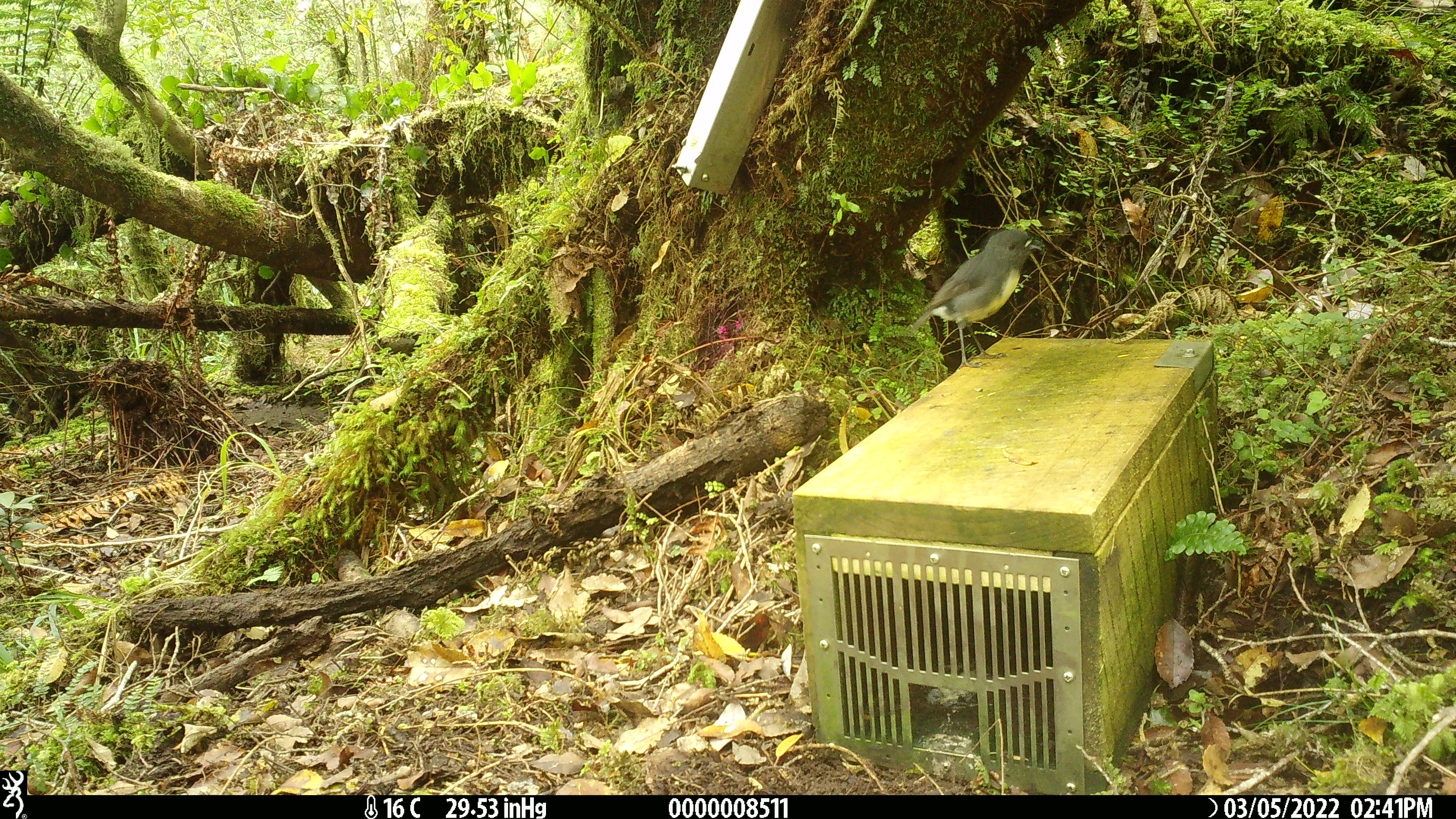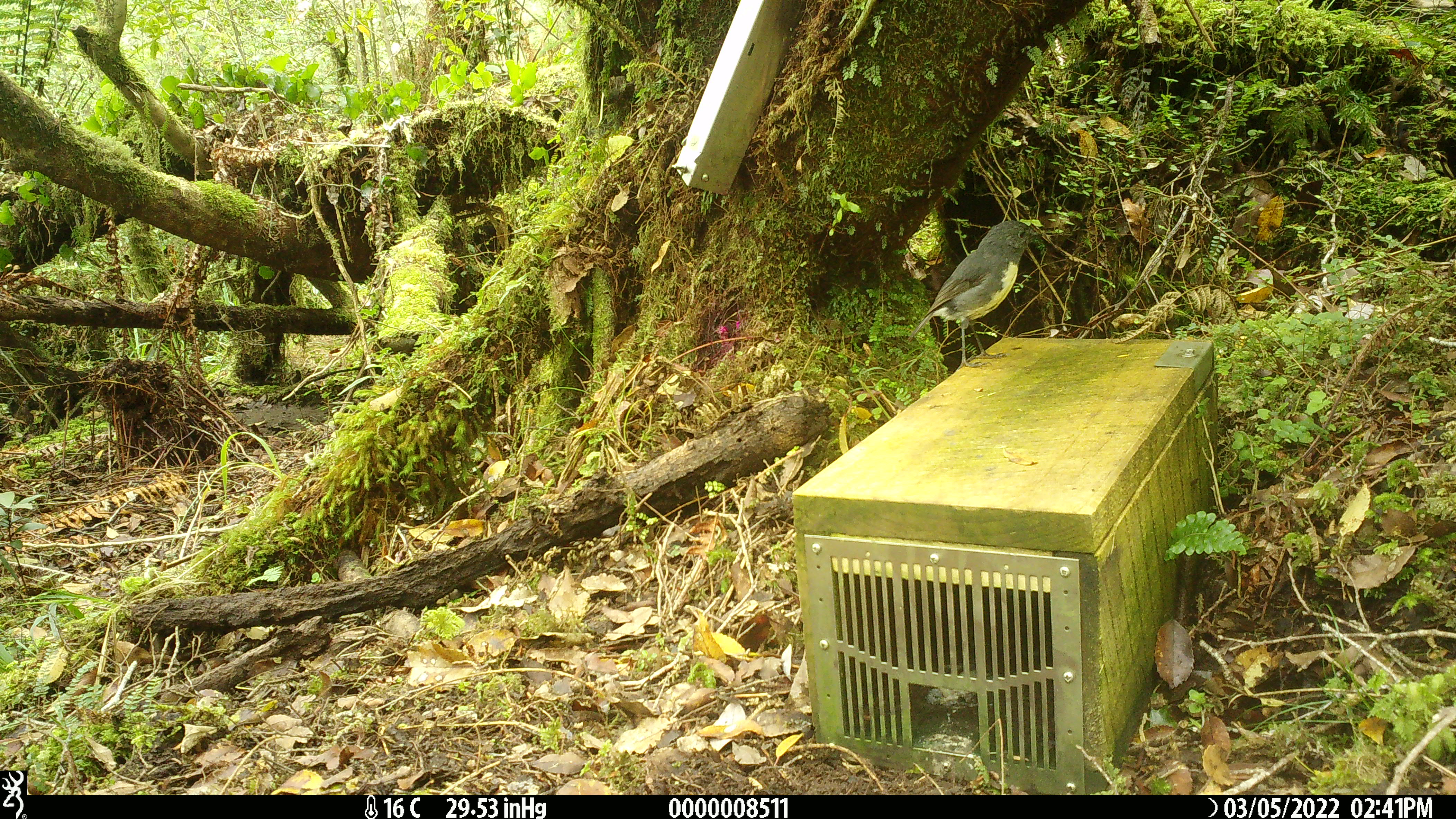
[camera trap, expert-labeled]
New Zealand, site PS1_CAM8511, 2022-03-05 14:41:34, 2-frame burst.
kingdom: Animalia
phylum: Chordata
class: Aves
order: Passeriformes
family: Petroicidae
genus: Petroica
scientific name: Petroica australis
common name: new zealand robin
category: robin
Robin (new zealand robin) (Petroica australis).